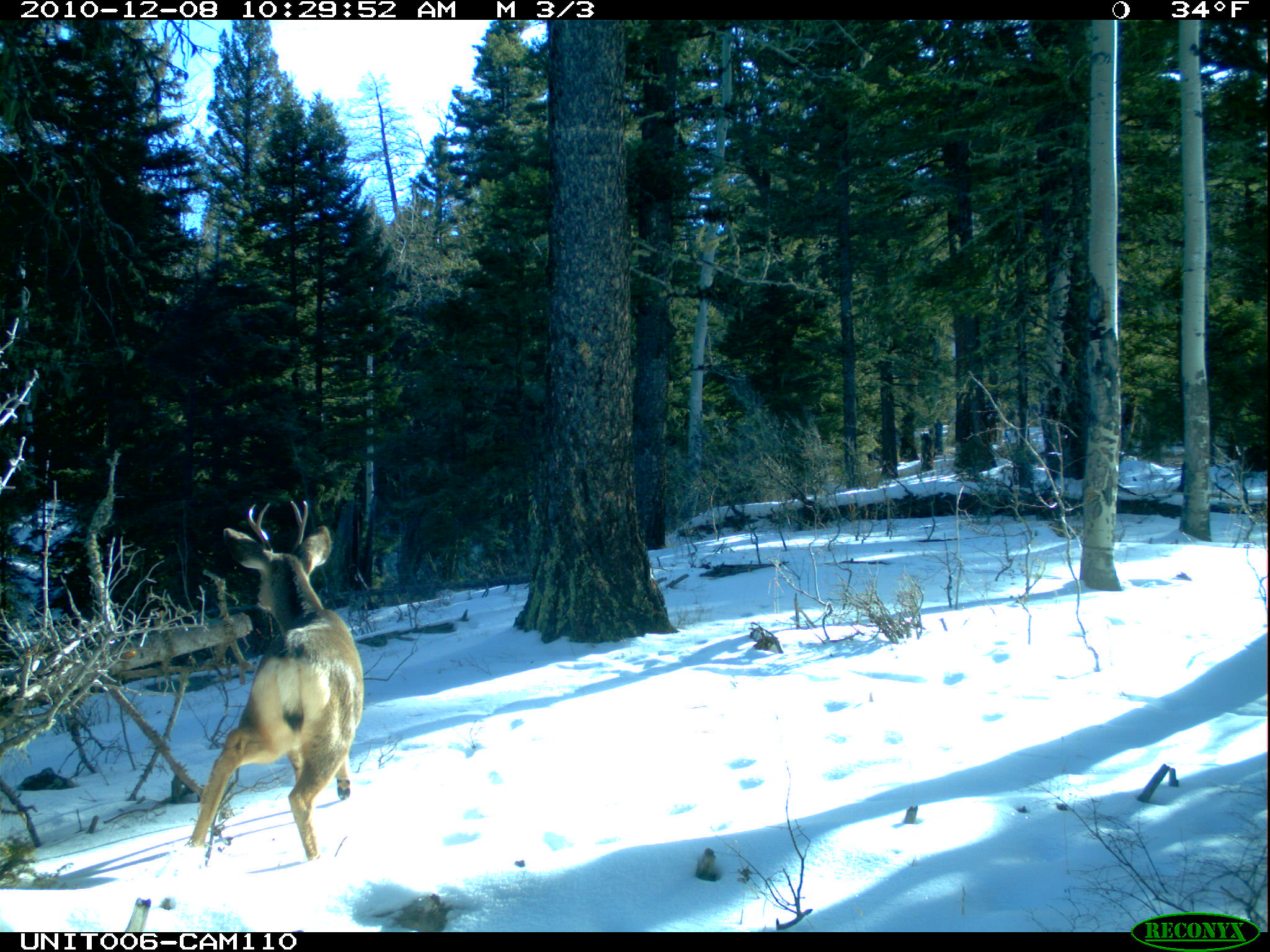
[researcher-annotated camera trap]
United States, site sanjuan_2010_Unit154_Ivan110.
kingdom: Animalia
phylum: Chordata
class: Mammalia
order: Artiodactyla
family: Cervidae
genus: Odocoileus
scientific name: Odocoileus hemionus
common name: mule deer